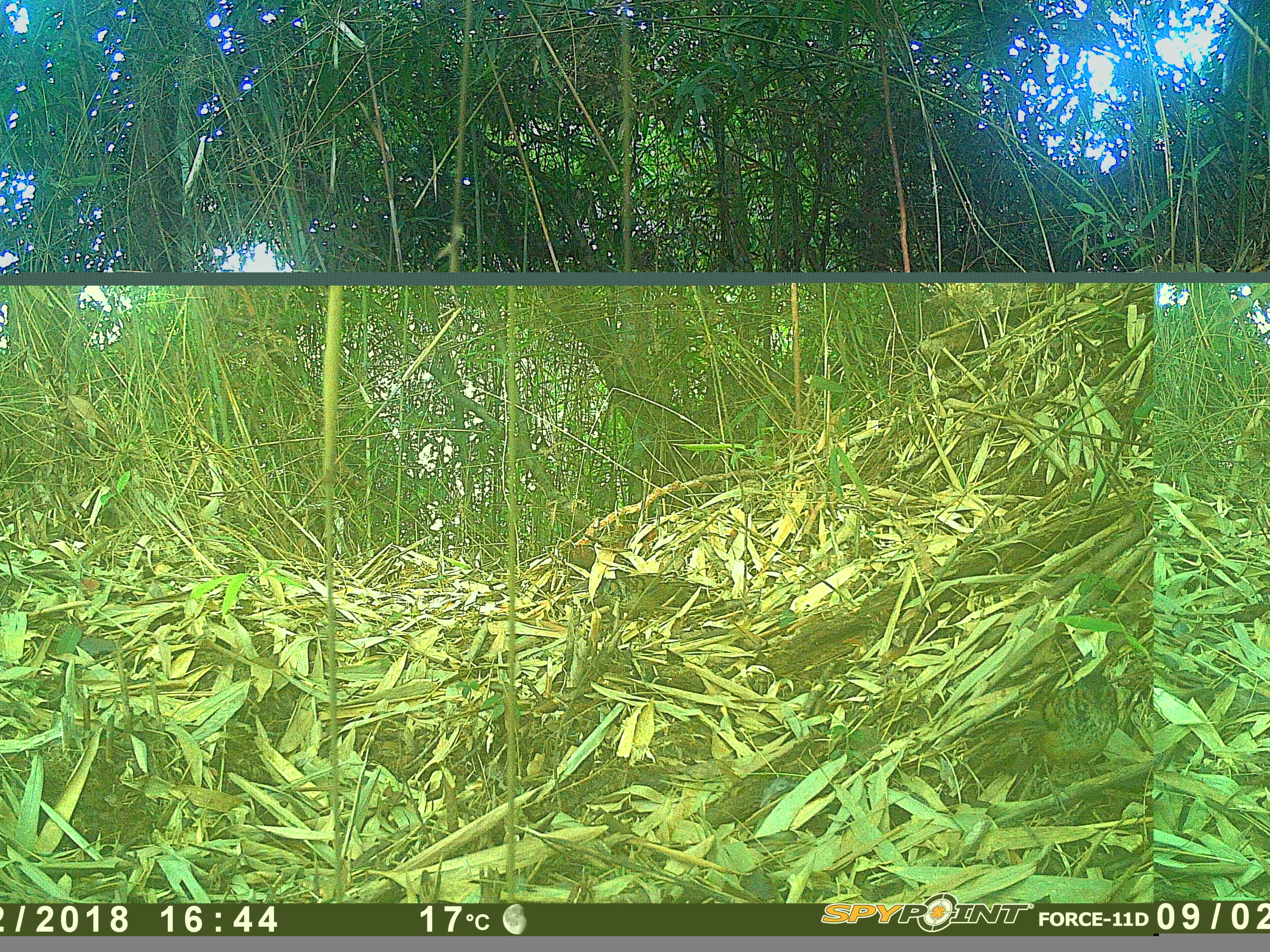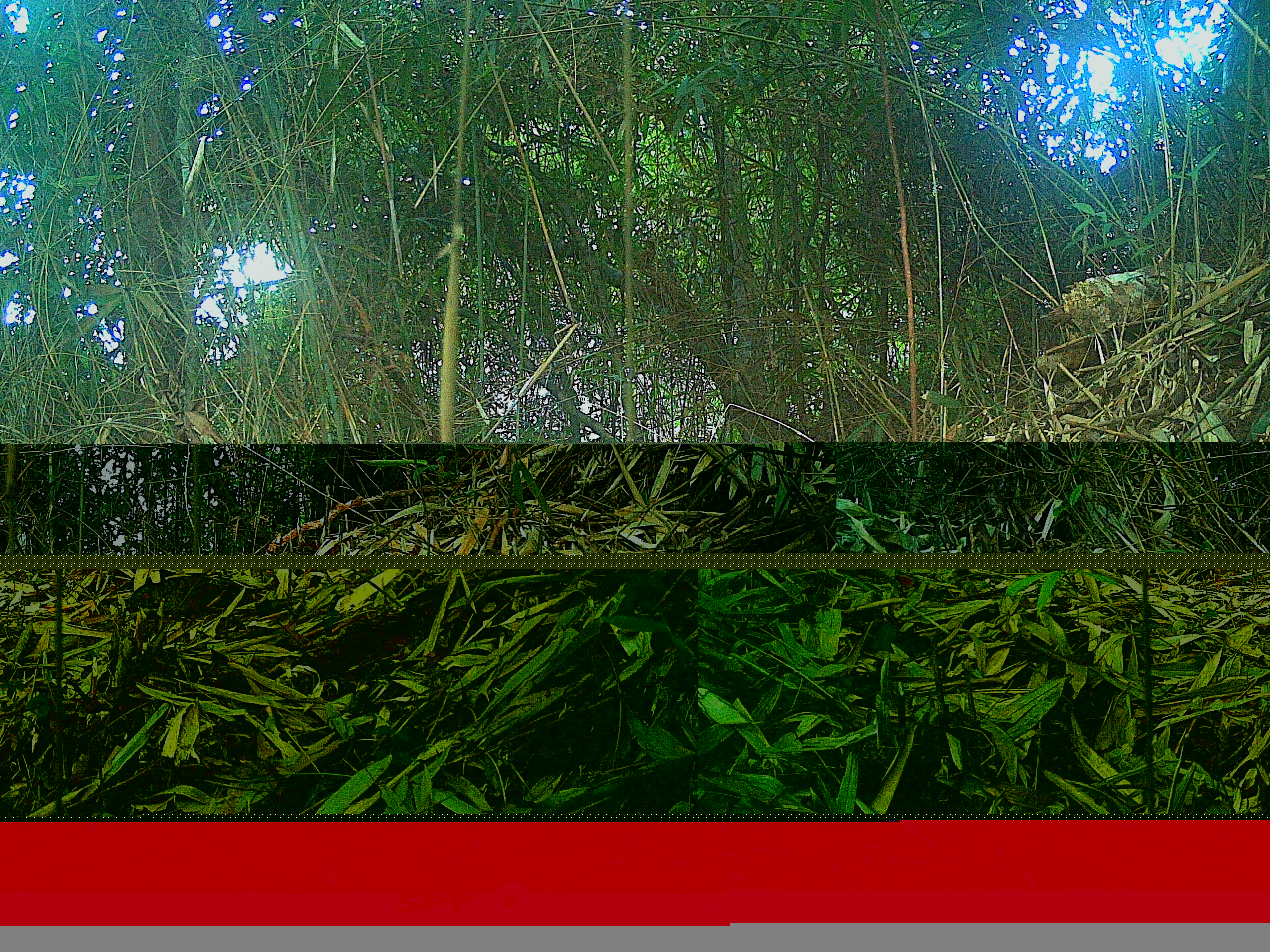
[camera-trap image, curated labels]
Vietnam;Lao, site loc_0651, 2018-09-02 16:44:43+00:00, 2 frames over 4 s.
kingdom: Animalia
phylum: Chordata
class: Aves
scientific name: Aves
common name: bird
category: unidentified bird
Unidentified bird (bird) (Aves). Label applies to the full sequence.